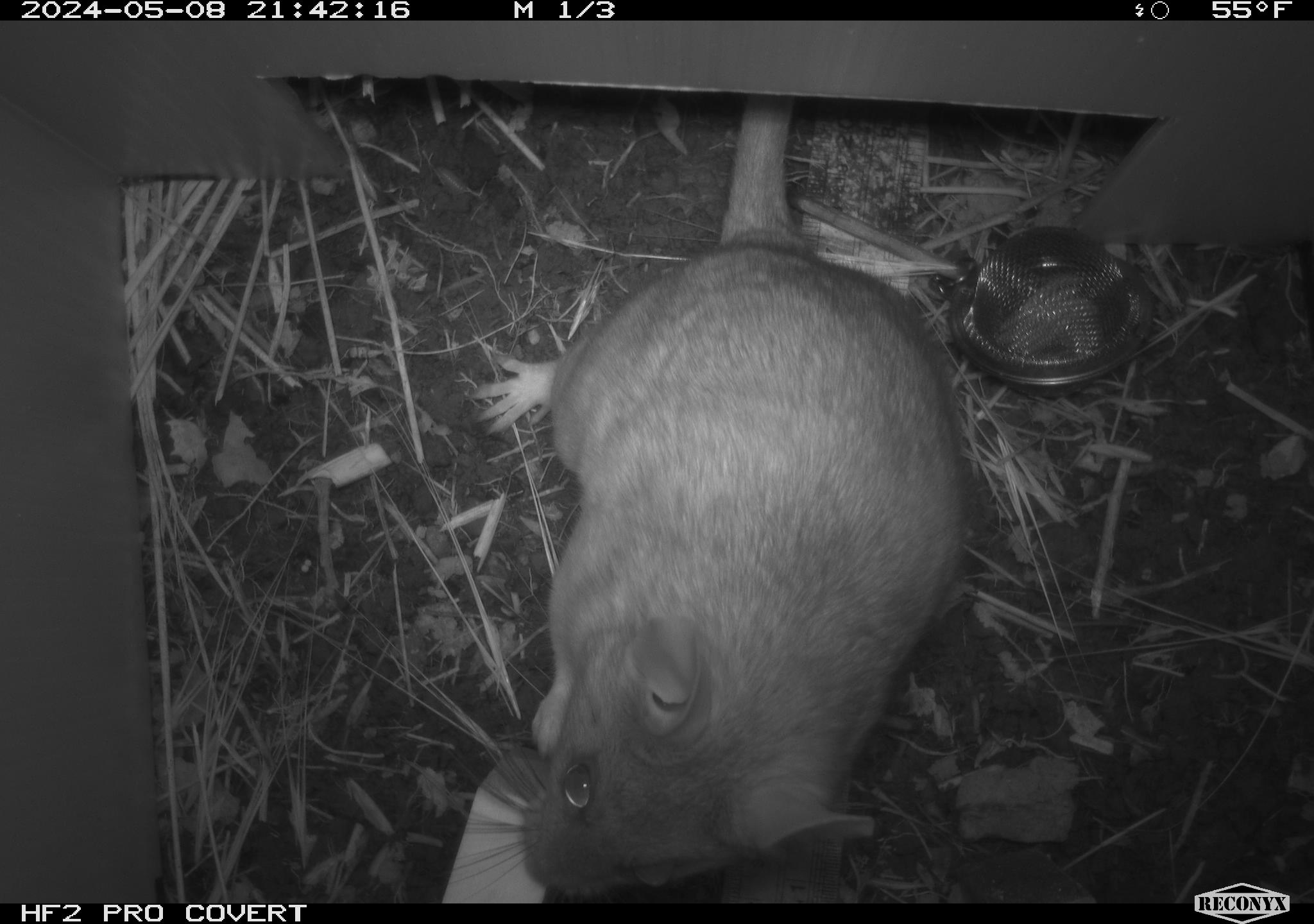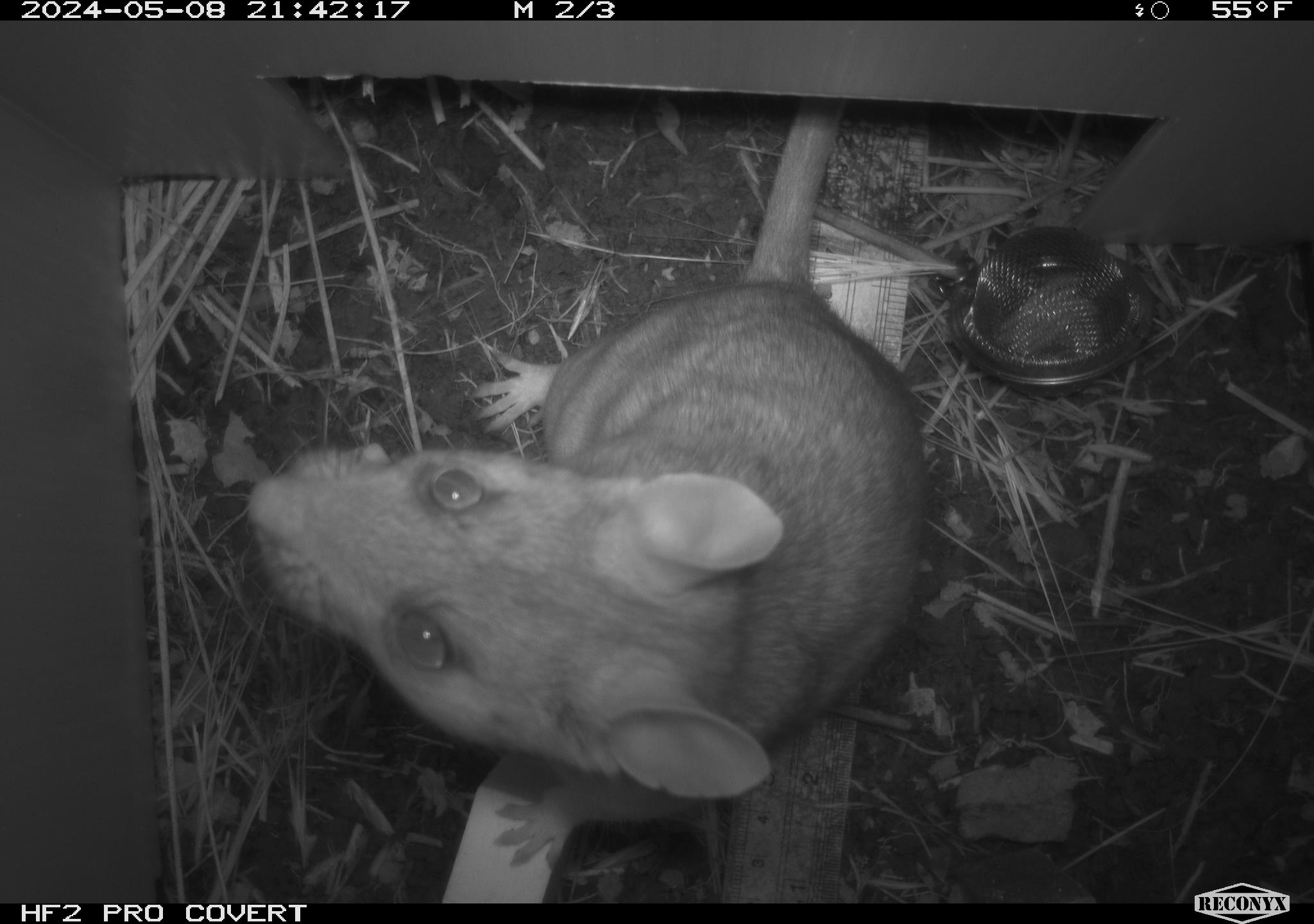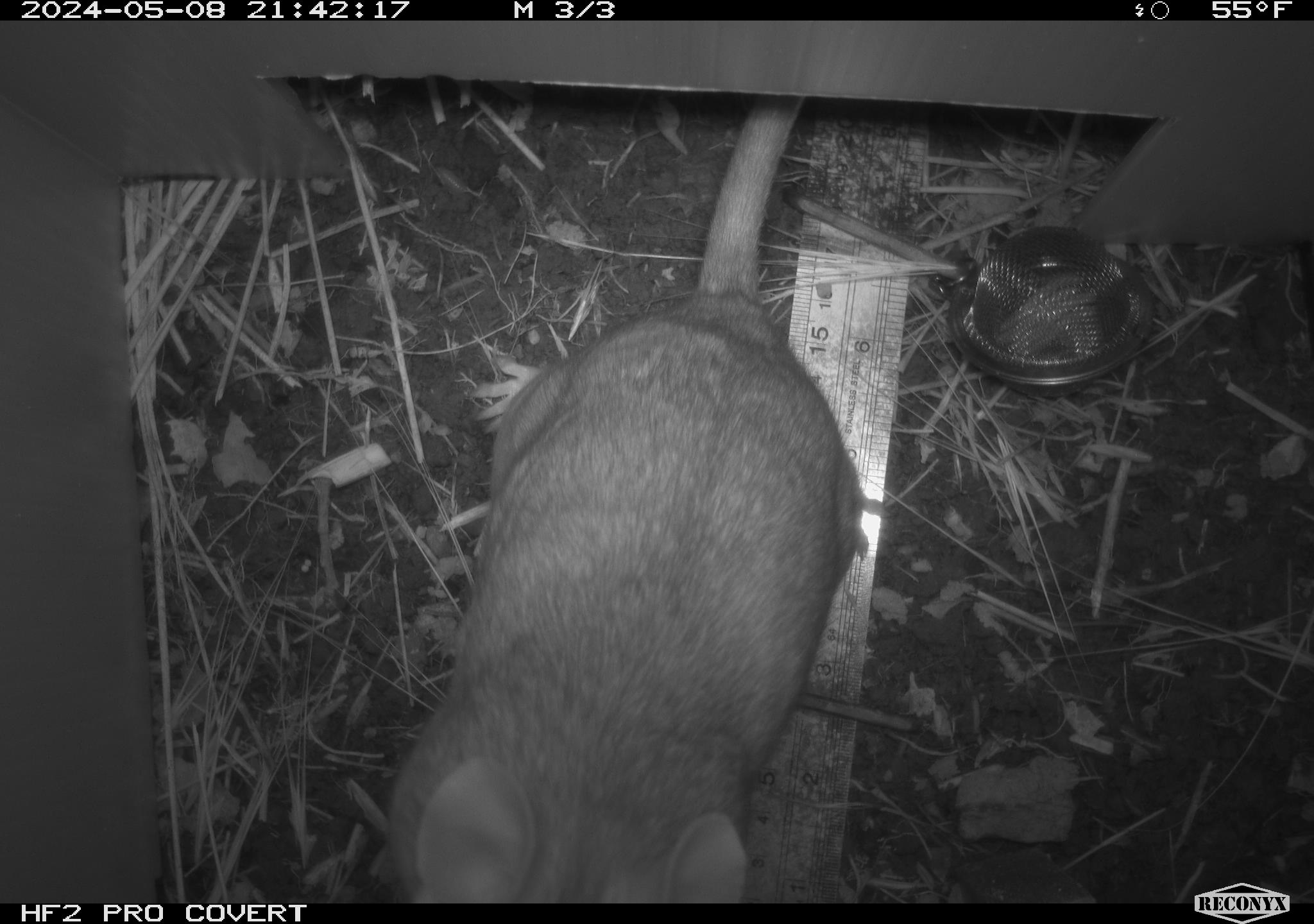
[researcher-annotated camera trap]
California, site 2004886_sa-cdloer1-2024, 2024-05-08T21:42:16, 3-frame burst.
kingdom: Animalia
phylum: Chordata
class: Mammalia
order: Rodentia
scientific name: Rodentia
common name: woodrat or rat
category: woodrat or rat species